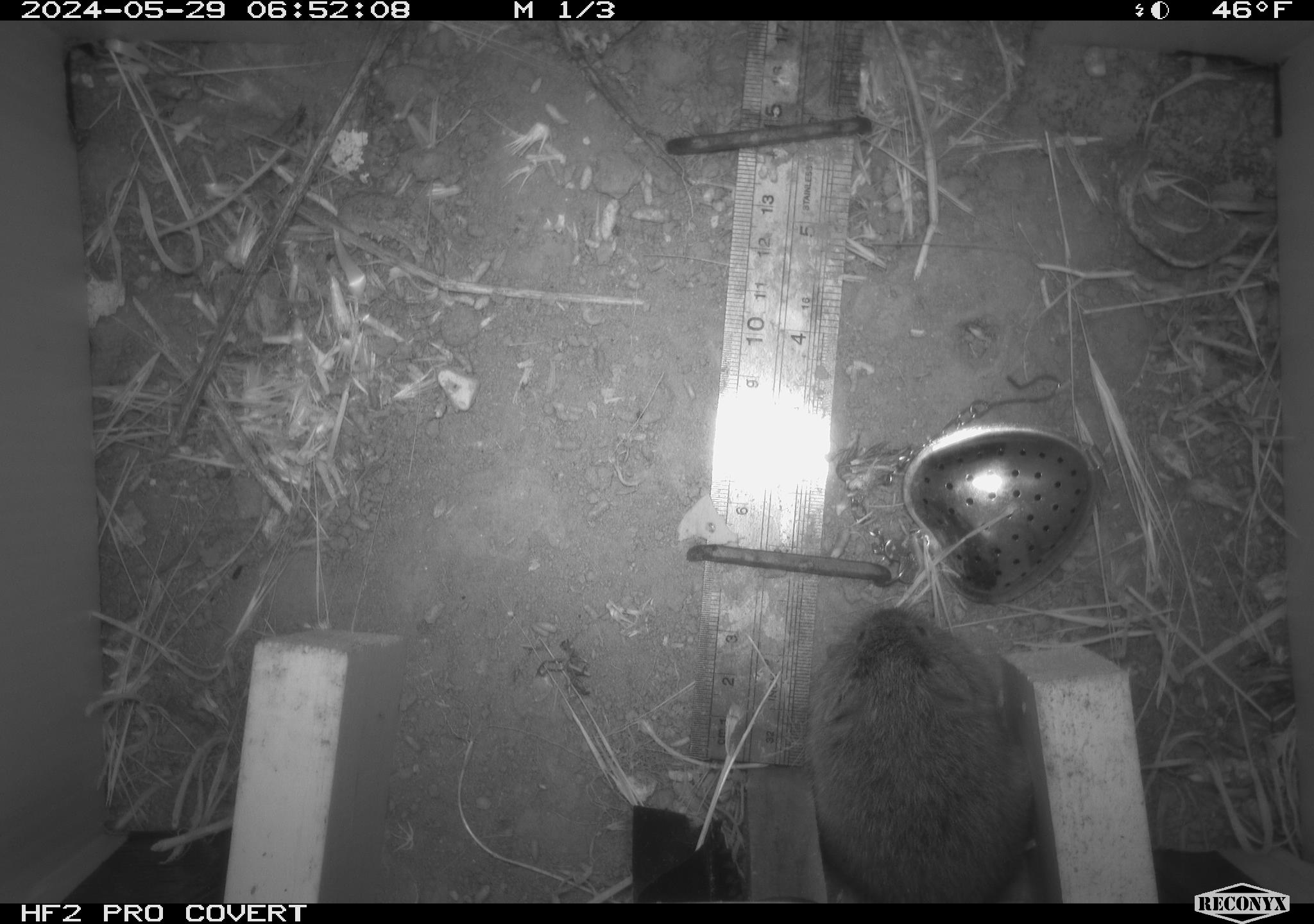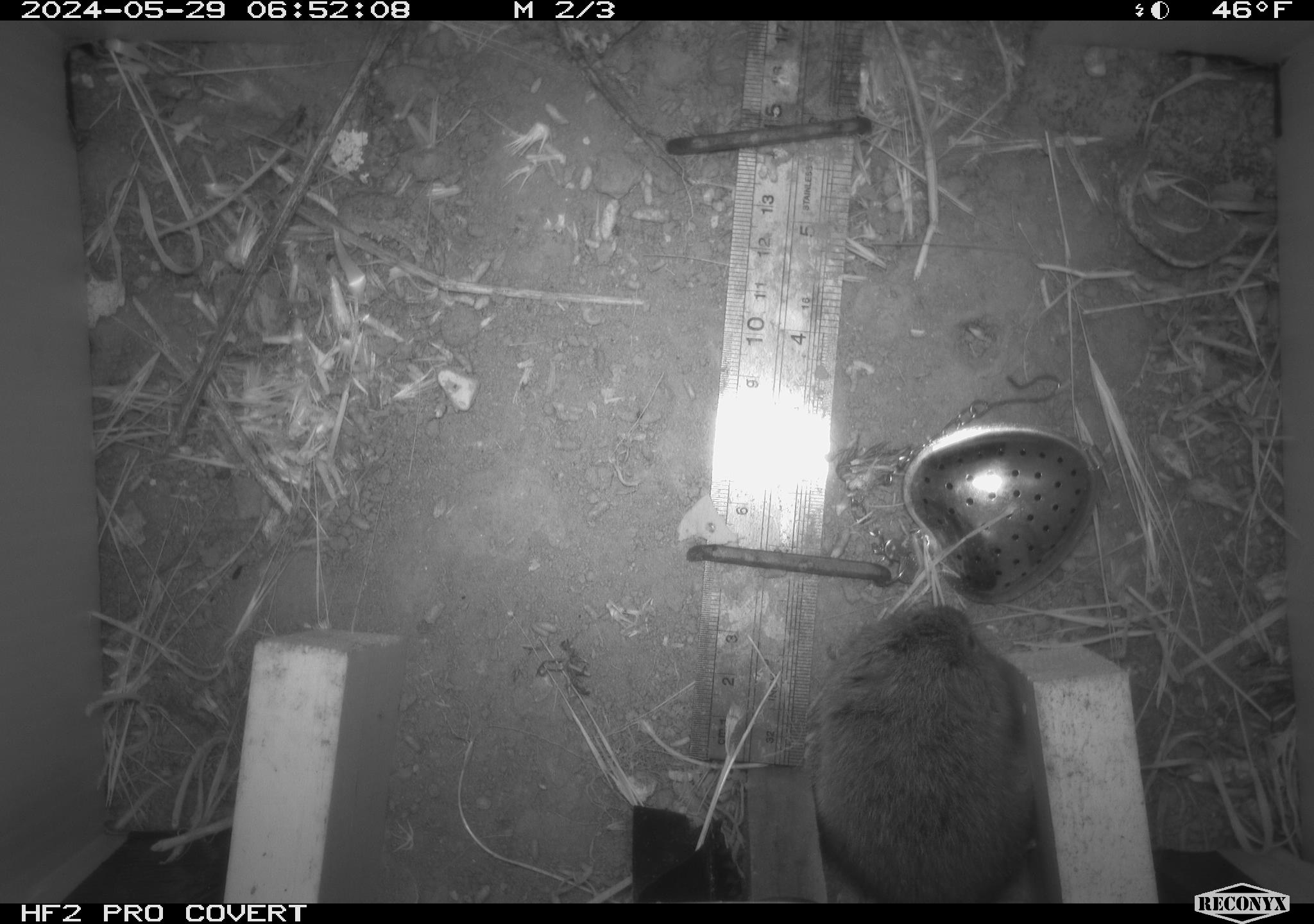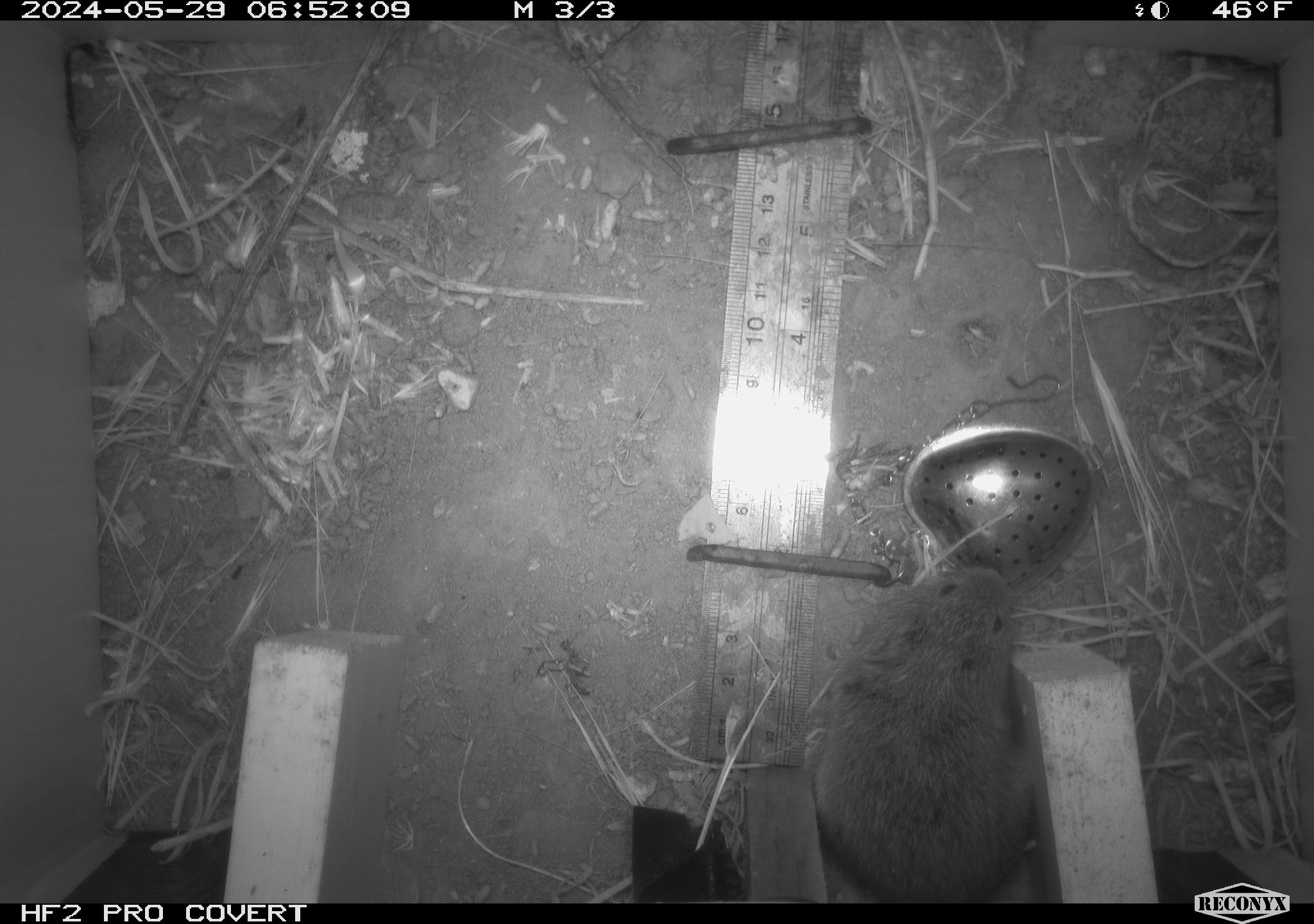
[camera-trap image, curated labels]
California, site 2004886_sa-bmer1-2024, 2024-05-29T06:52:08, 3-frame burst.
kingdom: Animalia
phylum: Chordata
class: Mammalia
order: Rodentia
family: Cricetidae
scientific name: Arvicolinae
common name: voles, lemmings, and muskrats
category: arvicolinae subfamily